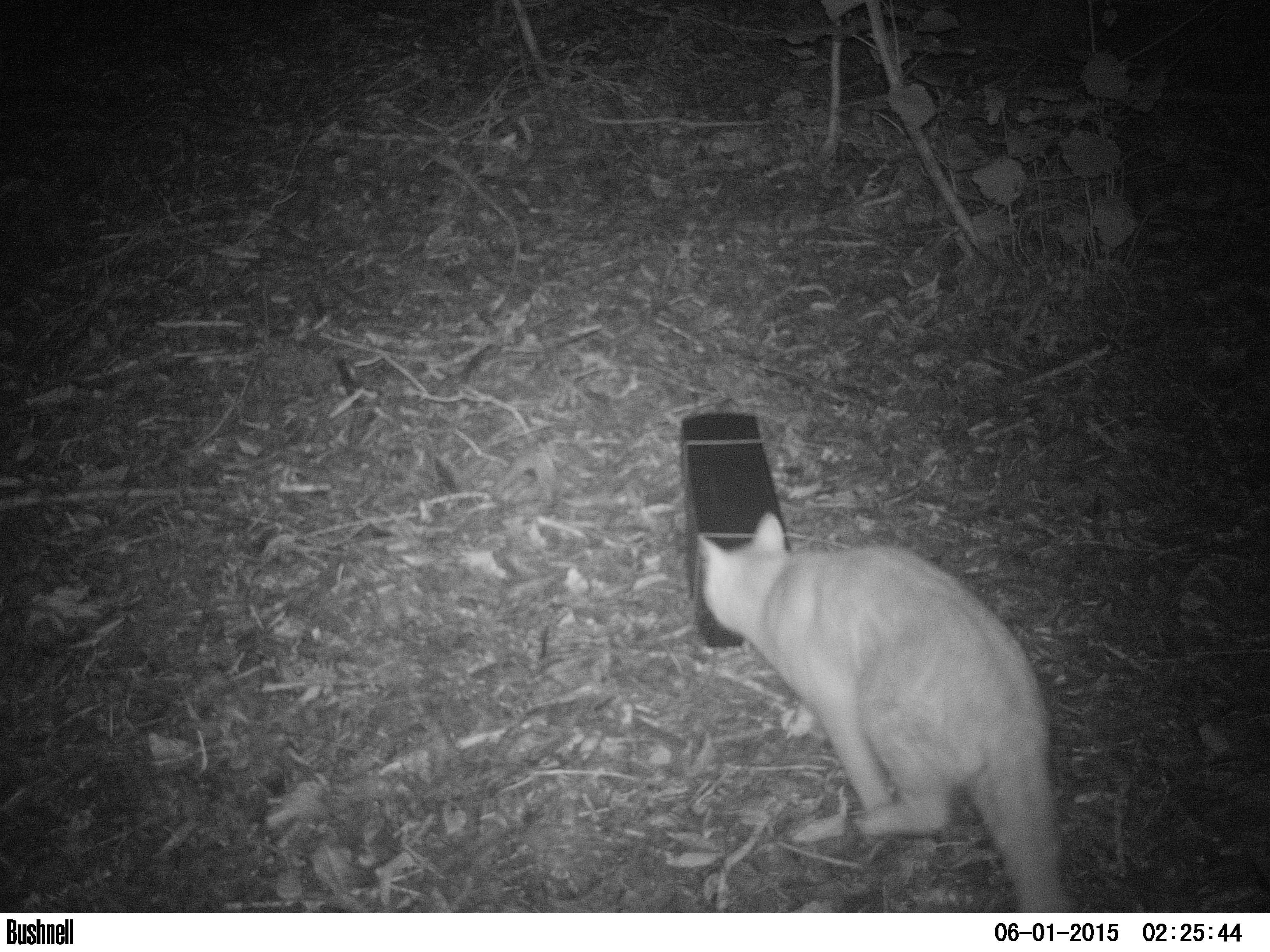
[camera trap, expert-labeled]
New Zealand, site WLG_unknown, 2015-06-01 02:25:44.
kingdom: Animalia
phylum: Chordata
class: Mammalia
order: Carnivora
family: Felidae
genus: Felis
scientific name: Felis catus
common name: domestic cat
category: cat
Cat (domestic cat) (Felis catus).